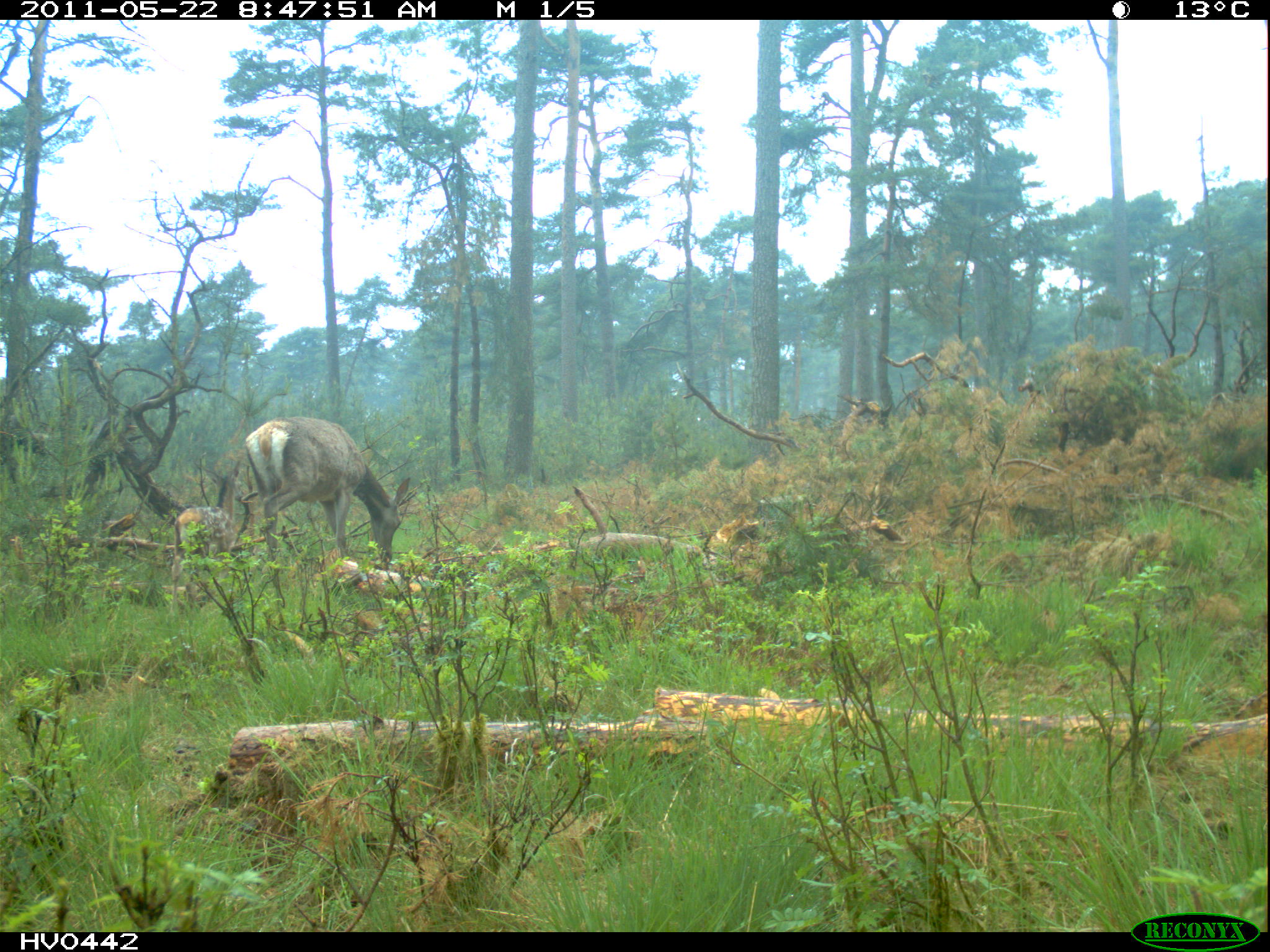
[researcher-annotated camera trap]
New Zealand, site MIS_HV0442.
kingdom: Animalia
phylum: Chordata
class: Mammalia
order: Artiodactyla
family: Cervidae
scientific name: Cervidae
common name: deer